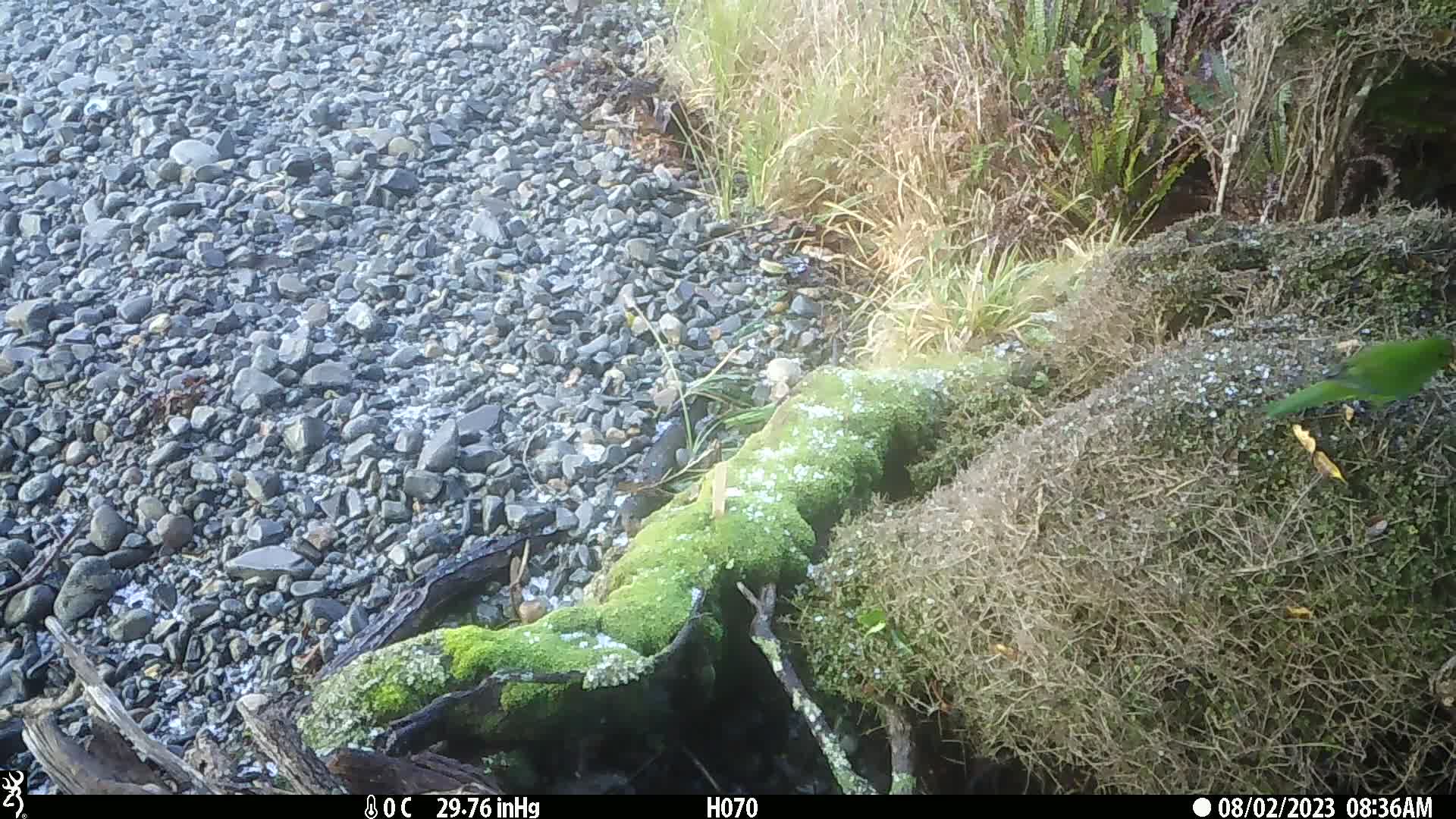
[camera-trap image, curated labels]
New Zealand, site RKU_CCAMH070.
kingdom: Animalia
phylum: Chordata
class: Aves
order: Psittaciformes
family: Psittaculidae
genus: Cyanoramphus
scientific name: Cyanoramphus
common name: parakeet